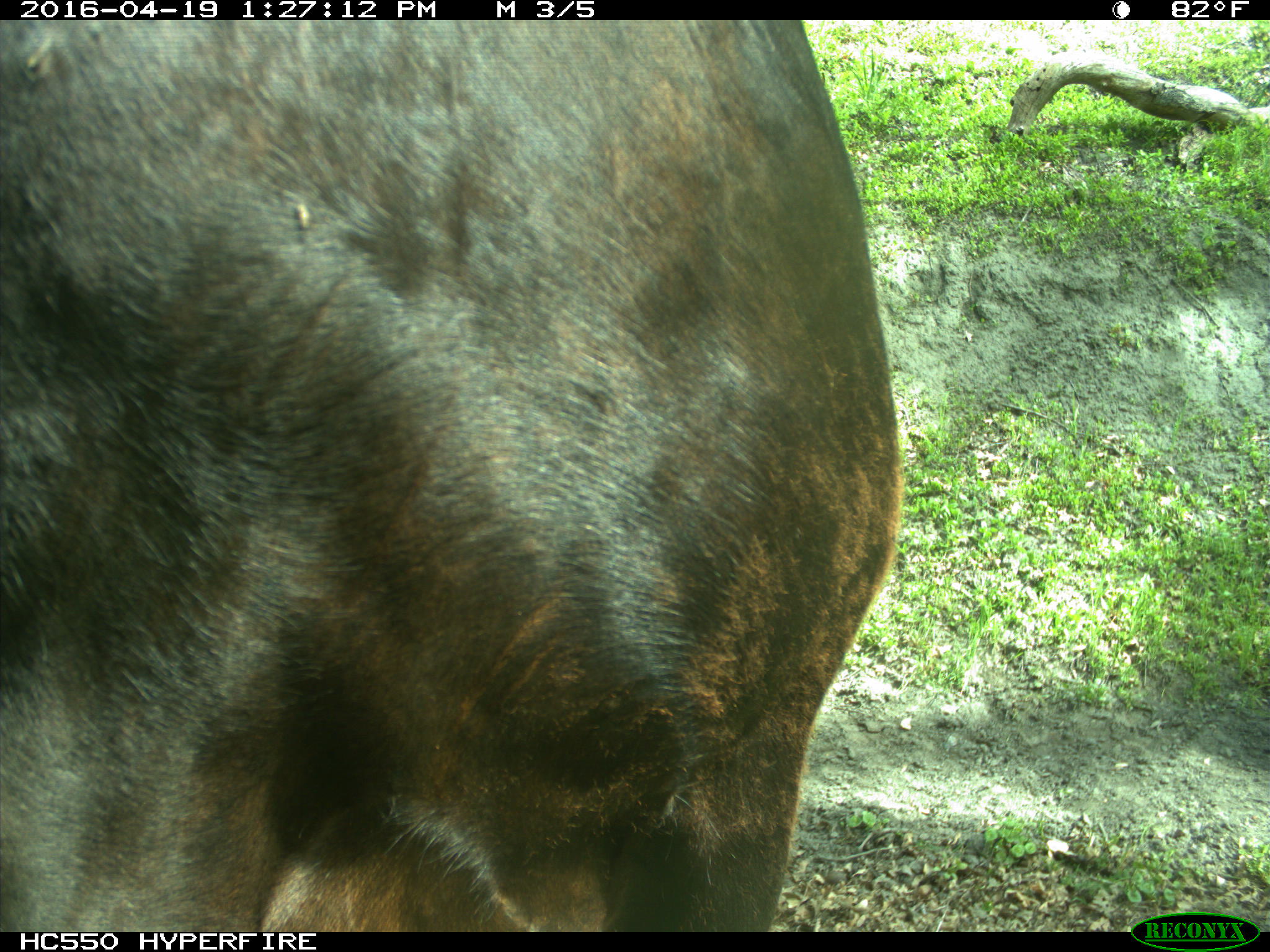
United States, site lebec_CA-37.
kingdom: Animalia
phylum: Chordata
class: Mammalia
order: Artiodactyla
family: Bovidae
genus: Bos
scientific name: Bos taurus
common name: domestic cow